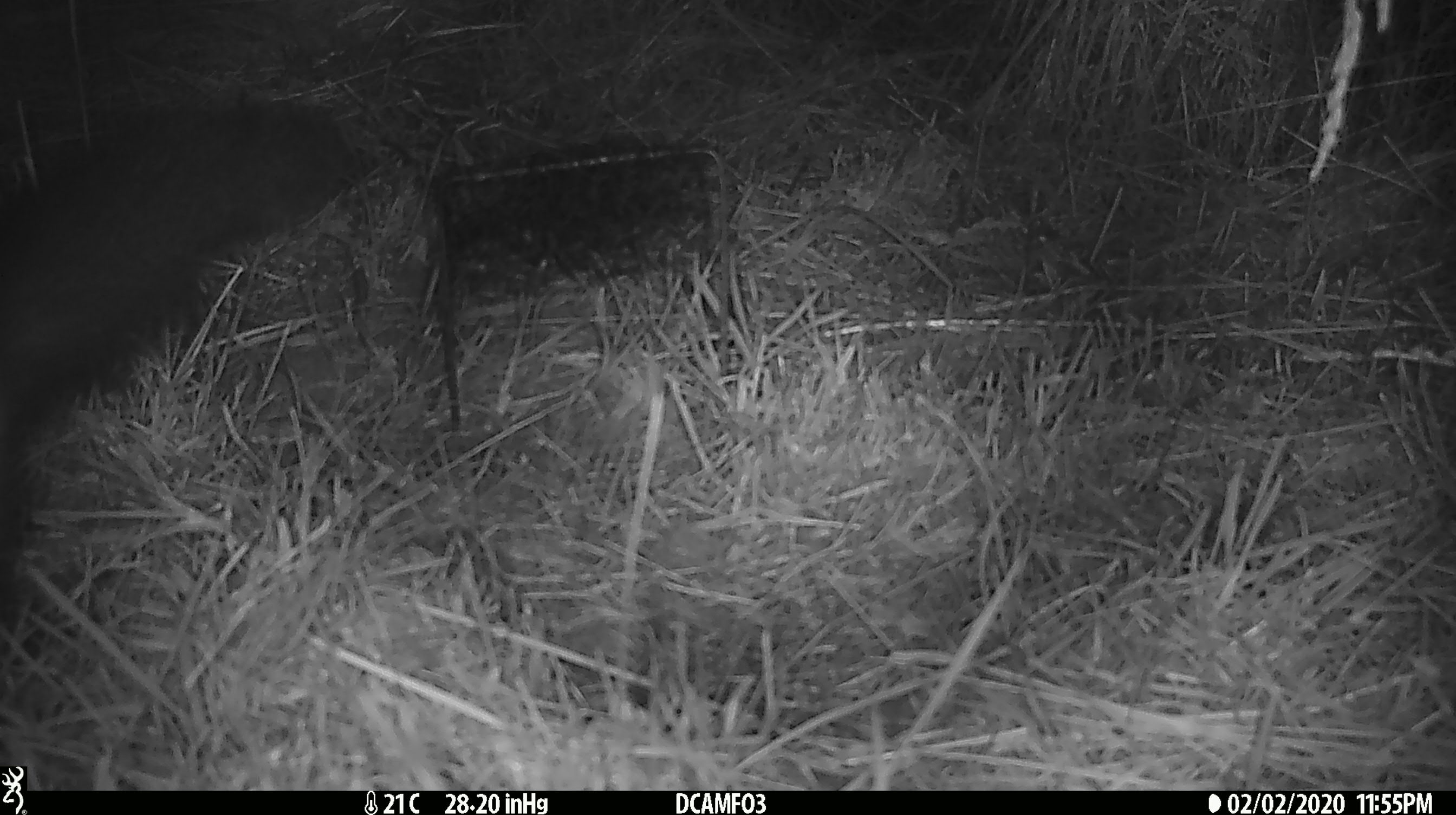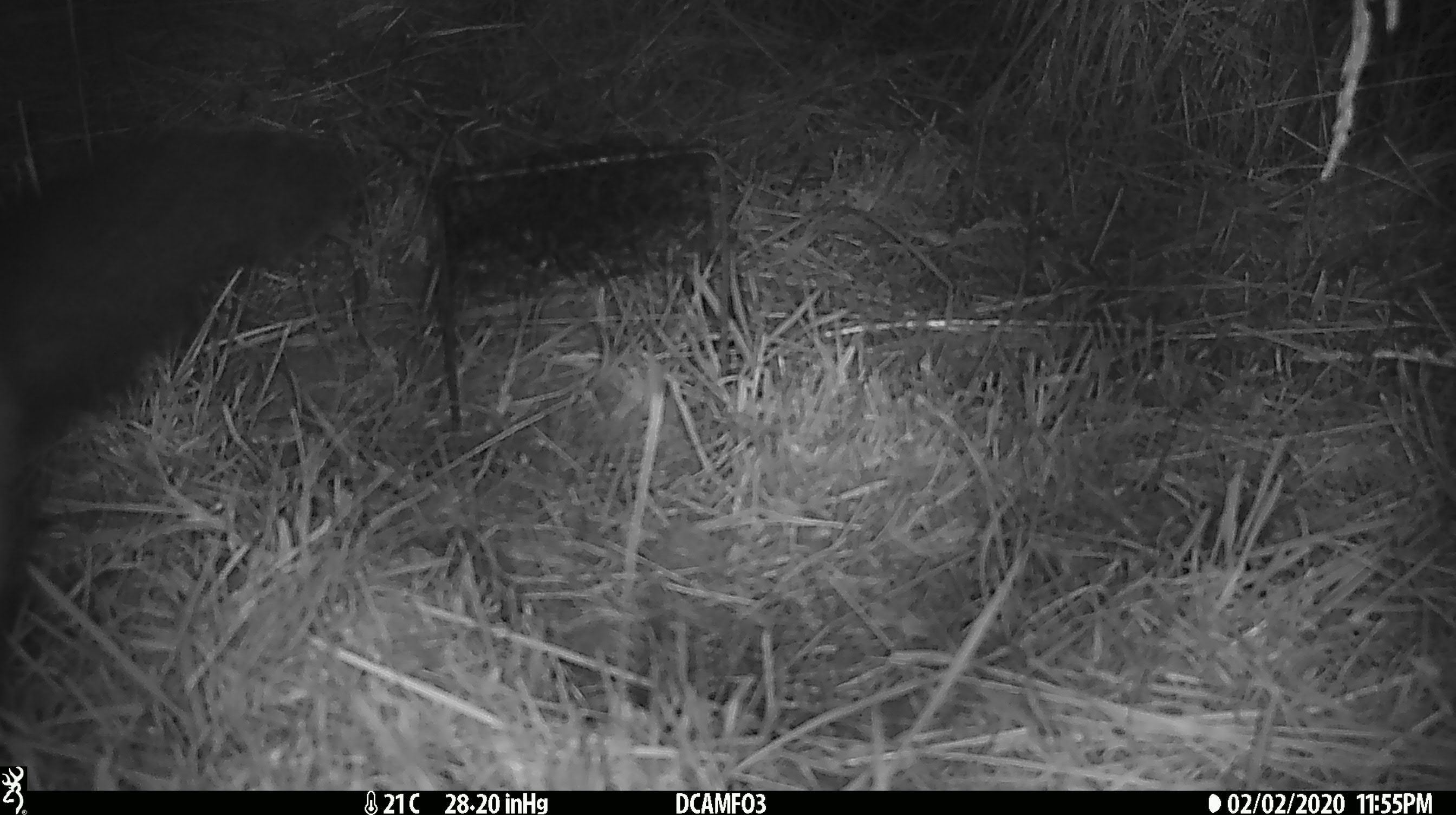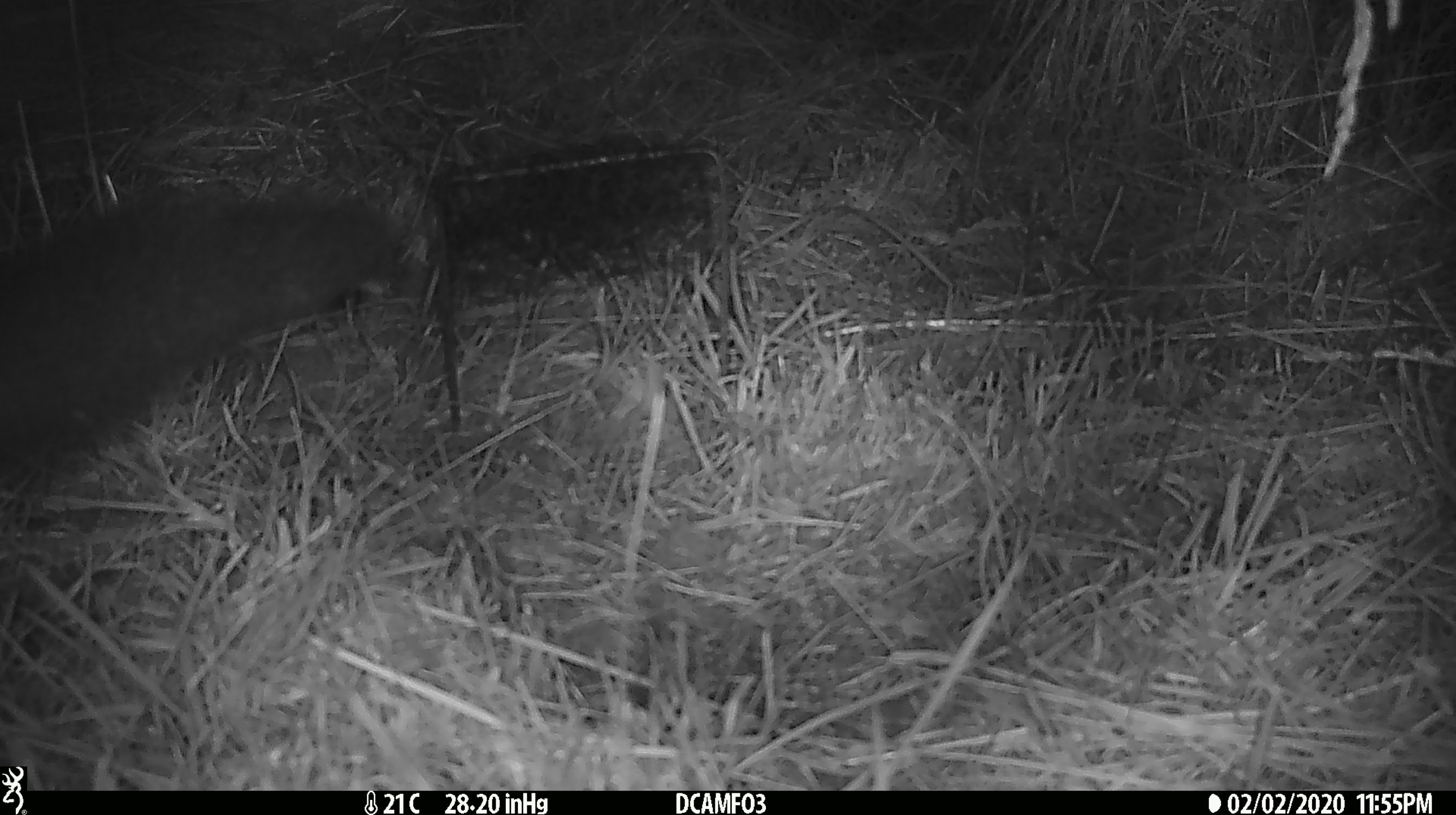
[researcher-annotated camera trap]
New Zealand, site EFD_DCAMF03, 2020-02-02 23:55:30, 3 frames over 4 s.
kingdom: Animalia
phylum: Chordata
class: Mammalia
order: Diprotodontia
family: Phalangeridae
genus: Trichosurus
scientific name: Trichosurus vulpecula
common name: common brushtail possum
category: possum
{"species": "possum (common brushtail possum) (Trichosurus vulpecula)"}